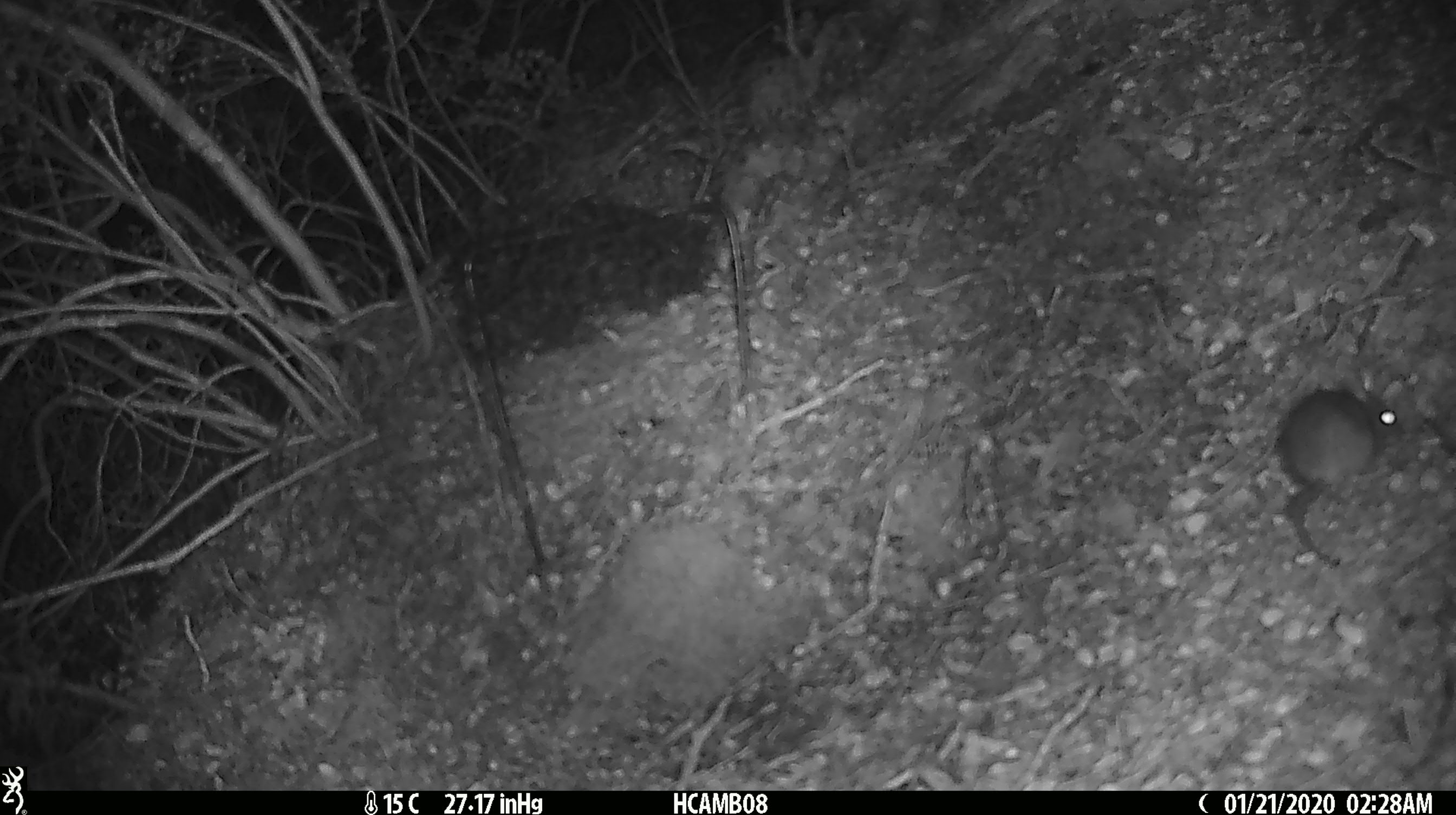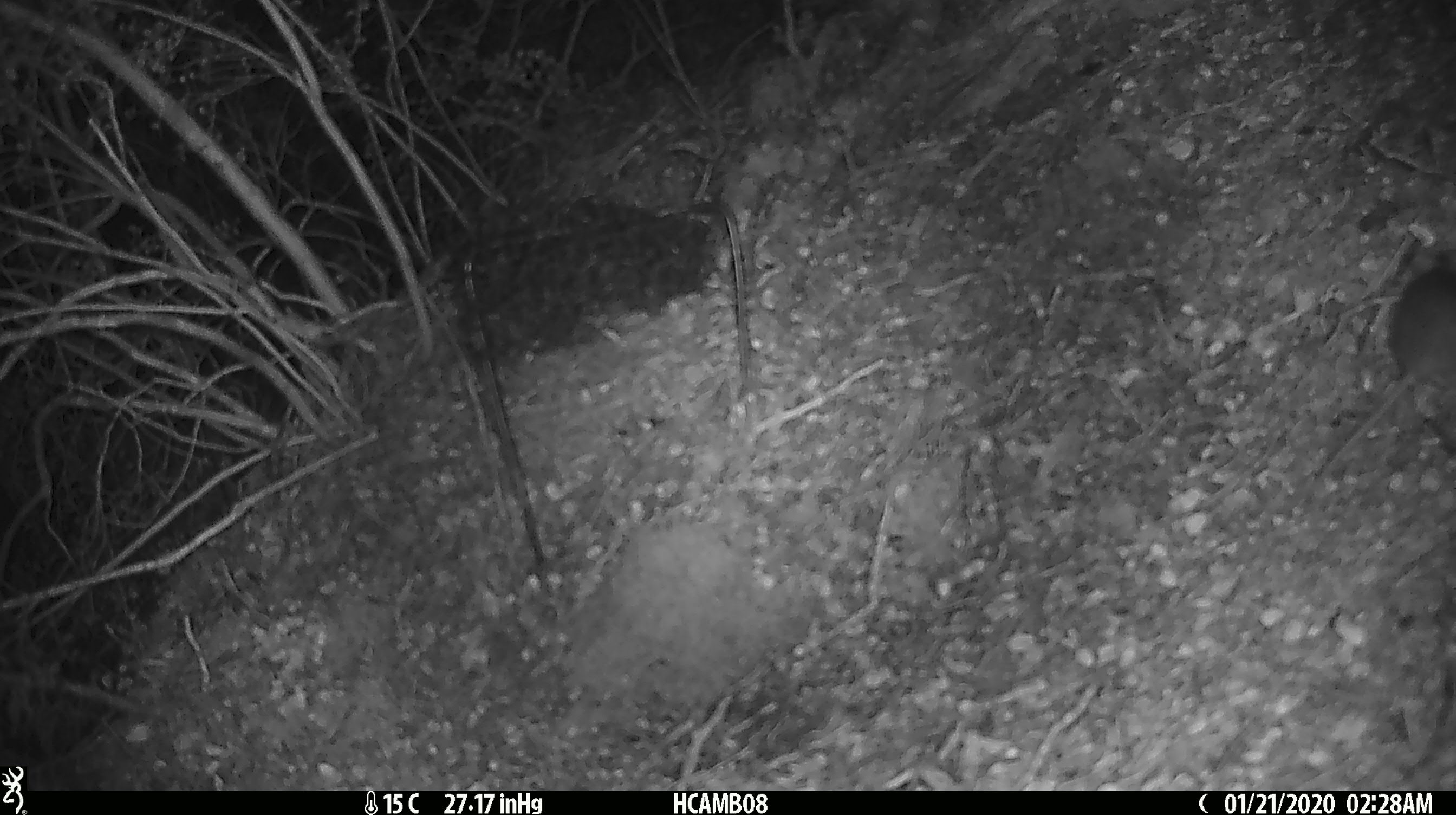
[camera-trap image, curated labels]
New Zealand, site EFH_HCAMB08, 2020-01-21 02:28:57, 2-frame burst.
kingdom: Animalia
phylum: Chordata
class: Mammalia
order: Rodentia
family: Muridae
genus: Mus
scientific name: Mus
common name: mouse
Mouse (Mus).